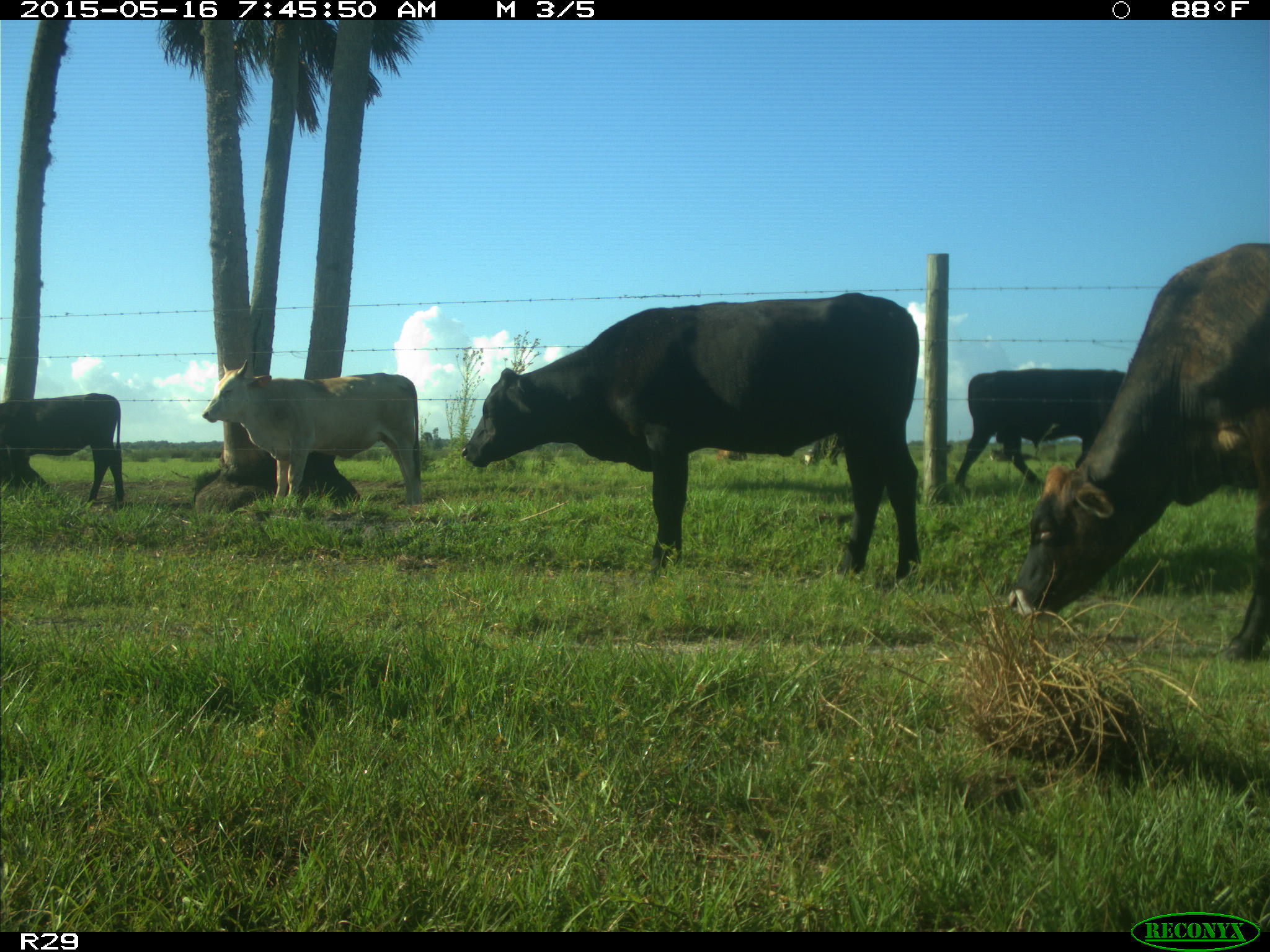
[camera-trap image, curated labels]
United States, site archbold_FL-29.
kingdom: Animalia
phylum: Chordata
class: Mammalia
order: Artiodactyla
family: Bovidae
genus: Bos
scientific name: Bos taurus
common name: domestic cow